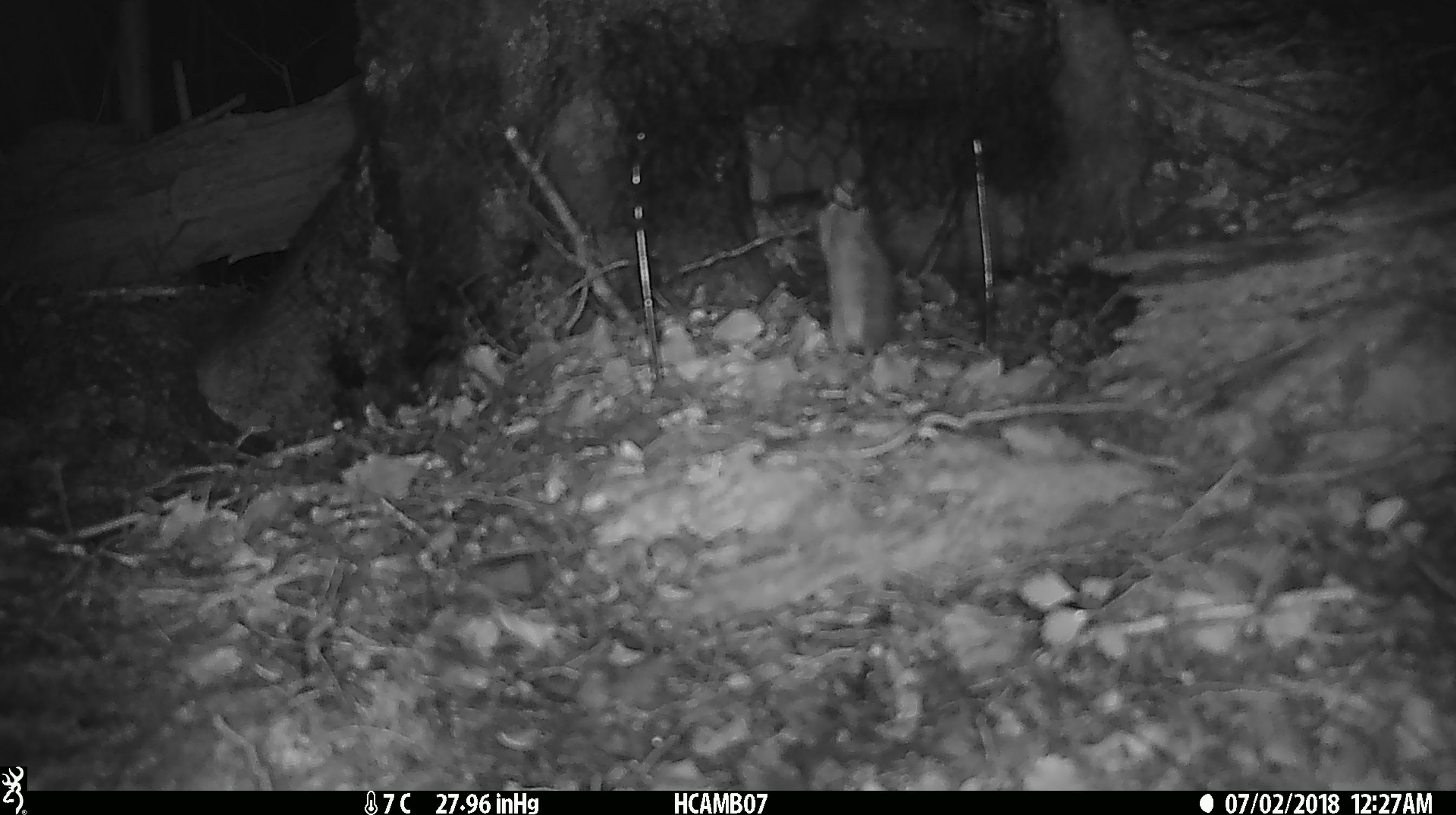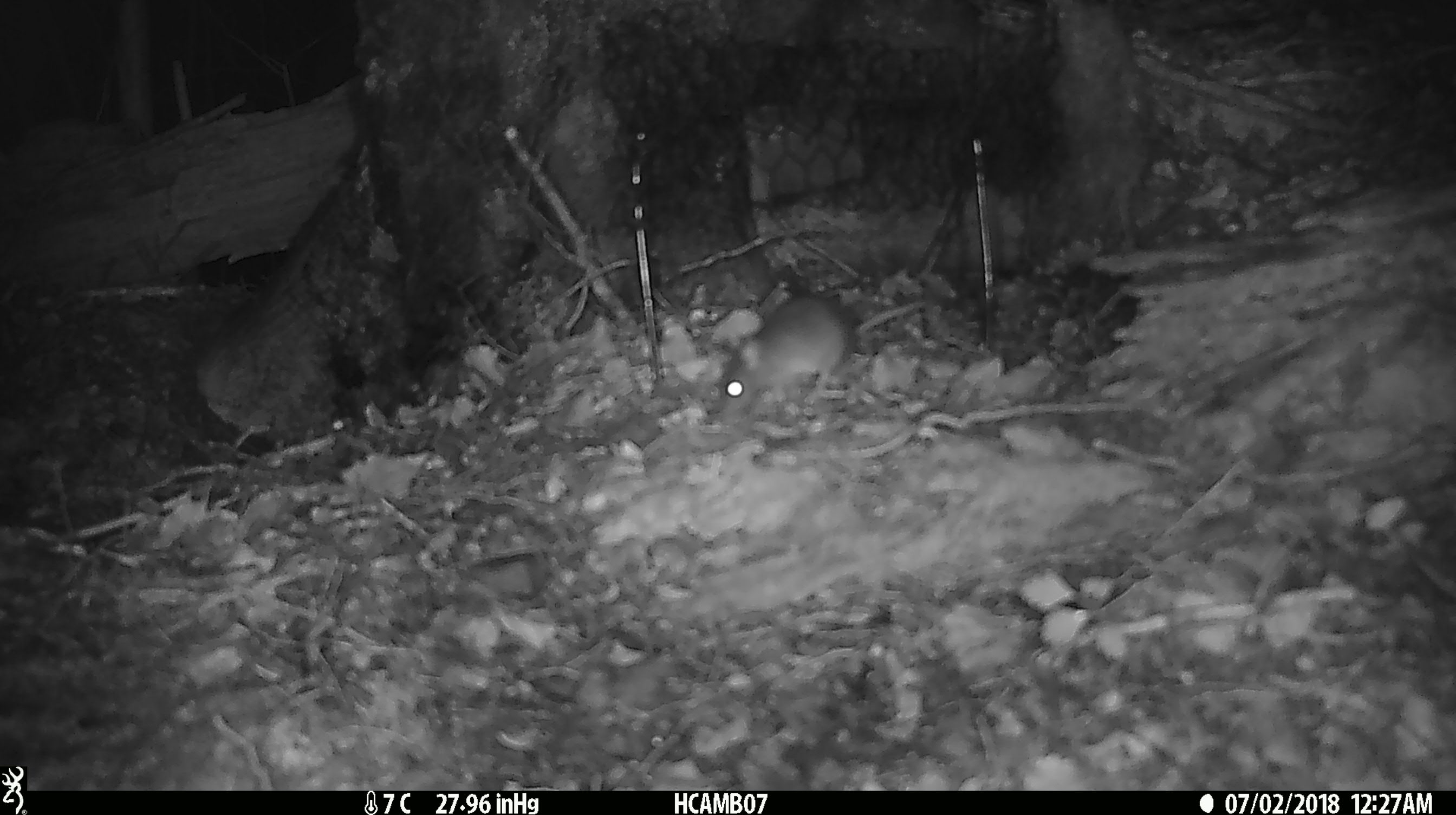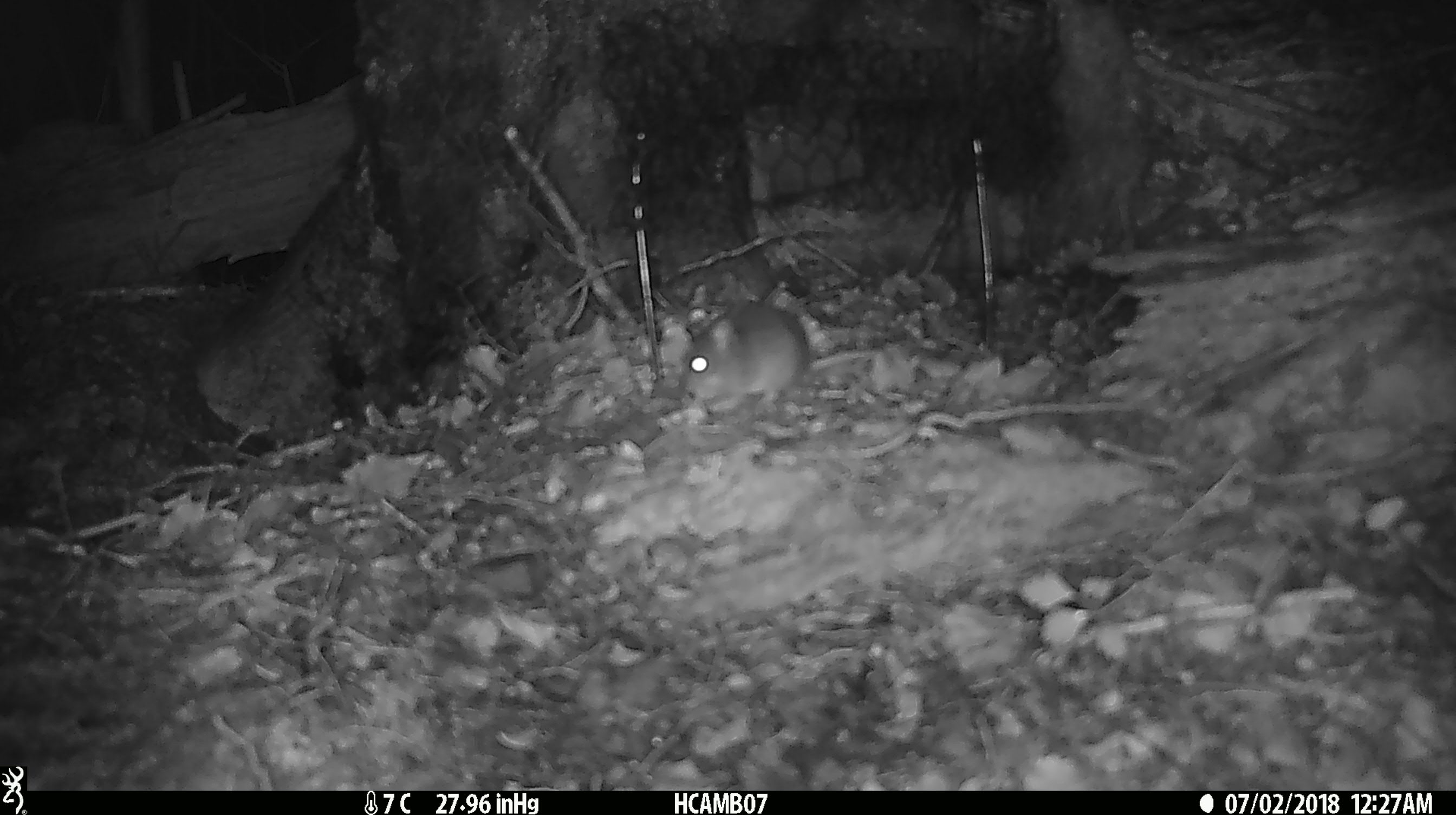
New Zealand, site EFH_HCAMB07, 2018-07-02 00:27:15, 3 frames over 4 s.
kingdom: Animalia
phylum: Chordata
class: Mammalia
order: Rodentia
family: Muridae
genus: Mus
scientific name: Mus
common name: mouse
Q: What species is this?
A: Mouse (Mus).